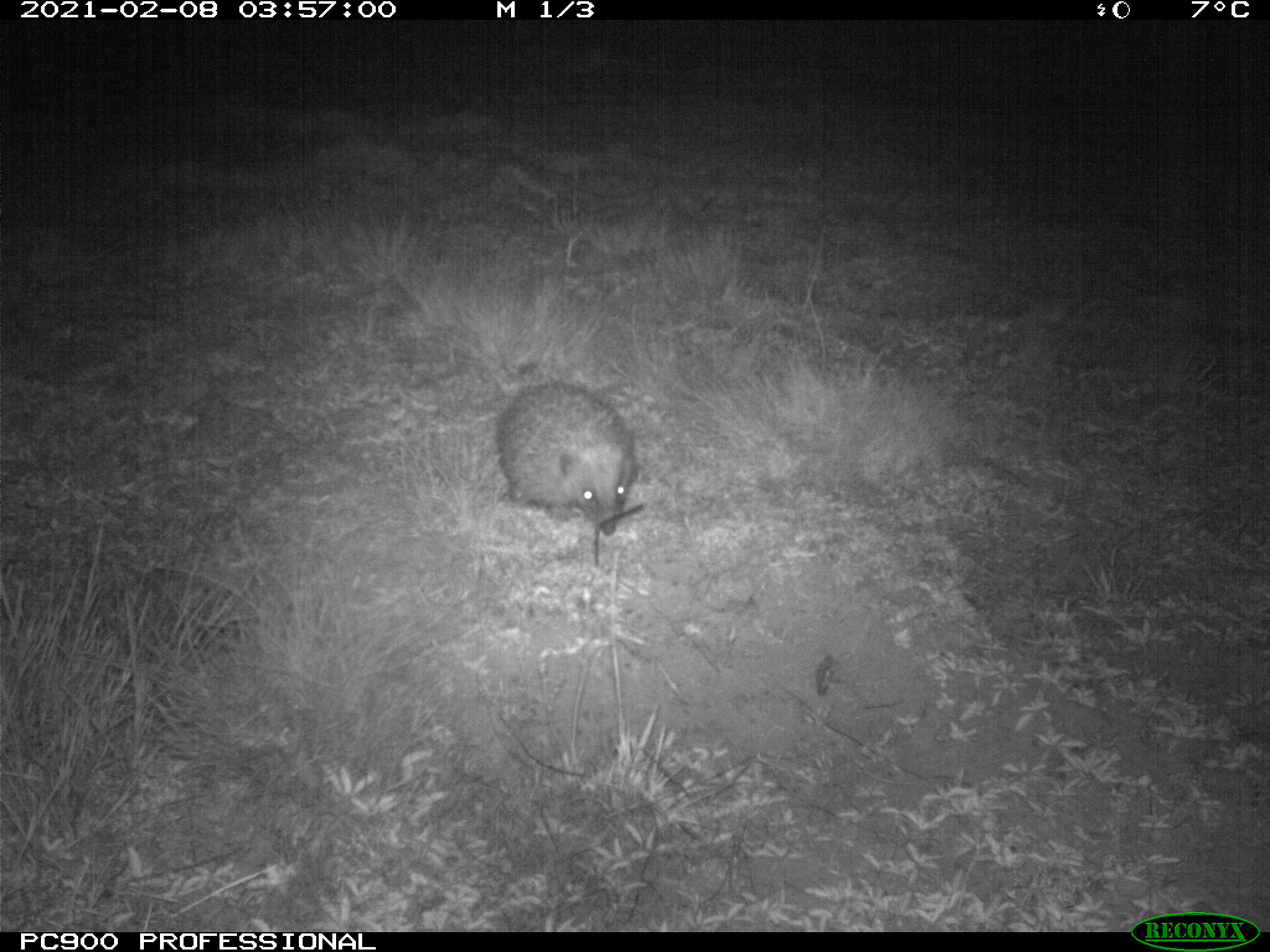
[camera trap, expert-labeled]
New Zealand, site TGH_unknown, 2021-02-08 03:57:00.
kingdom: Animalia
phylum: Chordata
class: Mammalia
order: Eulipotyphla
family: Erinaceidae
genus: Erinaceus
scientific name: Erinaceus europaeus europaeus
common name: european hedgehog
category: hedgehog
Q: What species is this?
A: Hedgehog (european hedgehog) (Erinaceus europaeus europaeus).